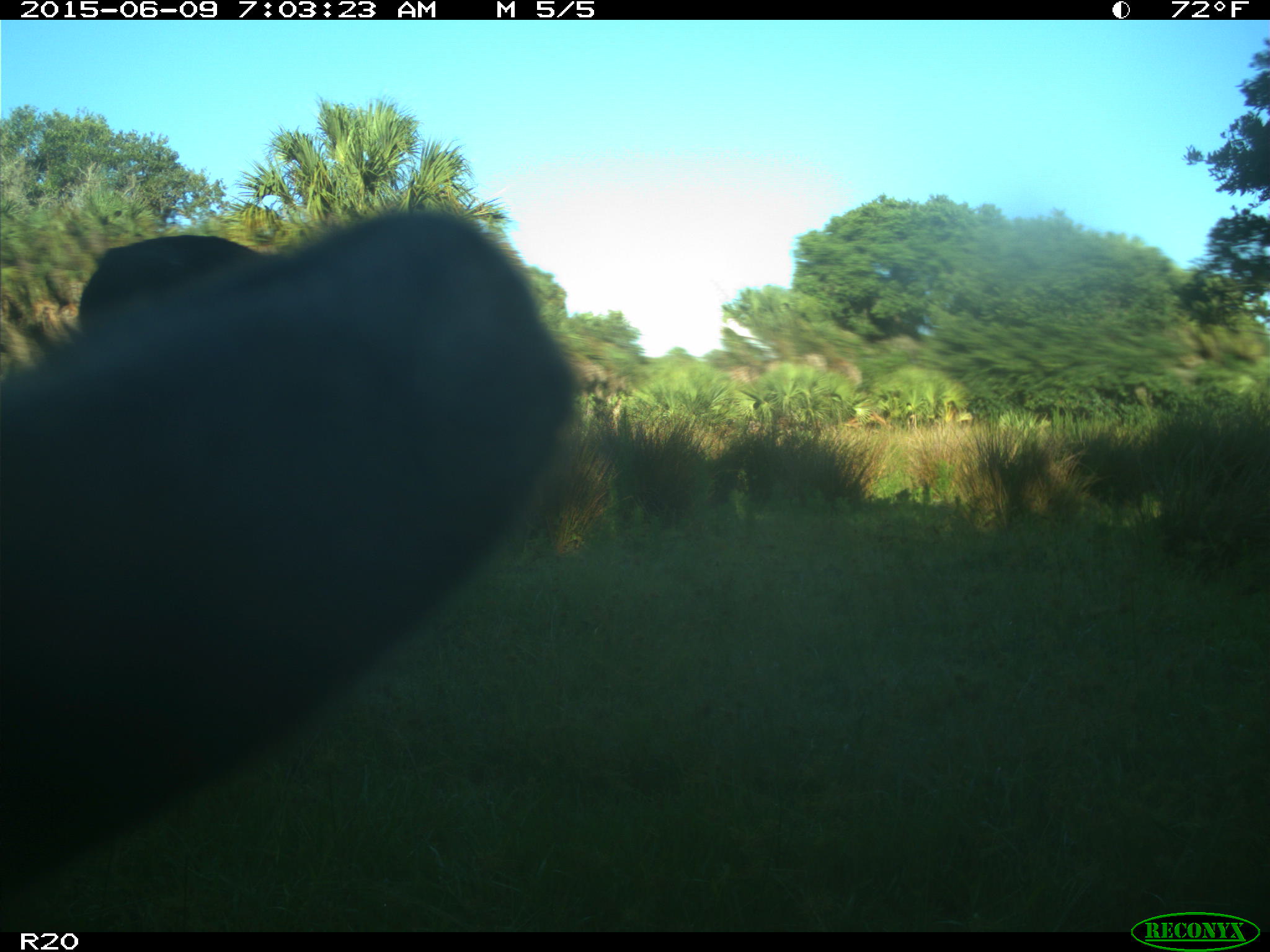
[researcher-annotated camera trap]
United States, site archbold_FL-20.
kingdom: Animalia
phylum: Chordata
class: Mammalia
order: Artiodactyla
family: Bovidae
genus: Bos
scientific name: Bos taurus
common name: domestic cow